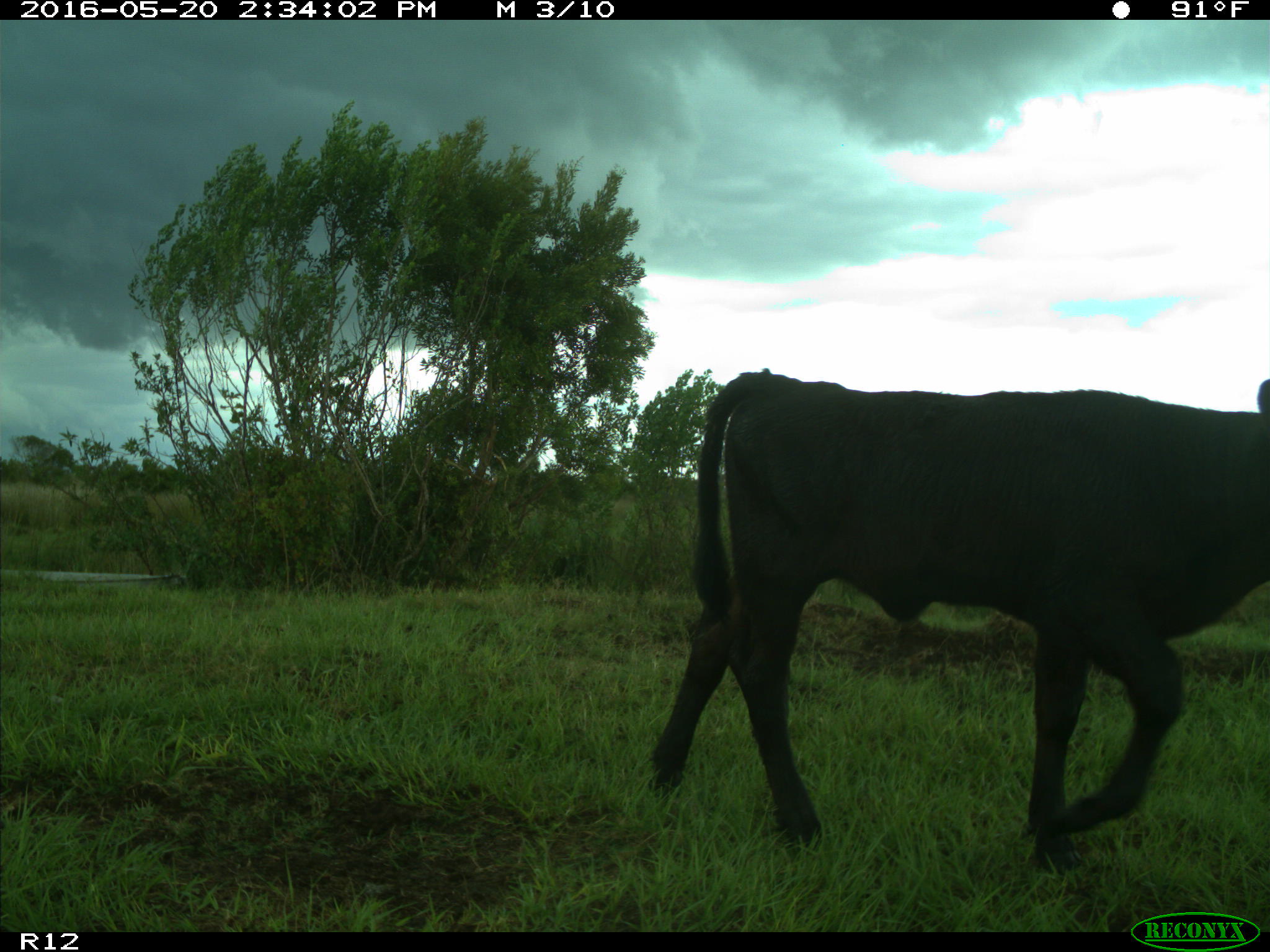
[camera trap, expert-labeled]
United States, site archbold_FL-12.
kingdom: Animalia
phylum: Chordata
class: Mammalia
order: Artiodactyla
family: Bovidae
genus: Bos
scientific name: Bos taurus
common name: domestic cow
Bos taurus (domestic cow).